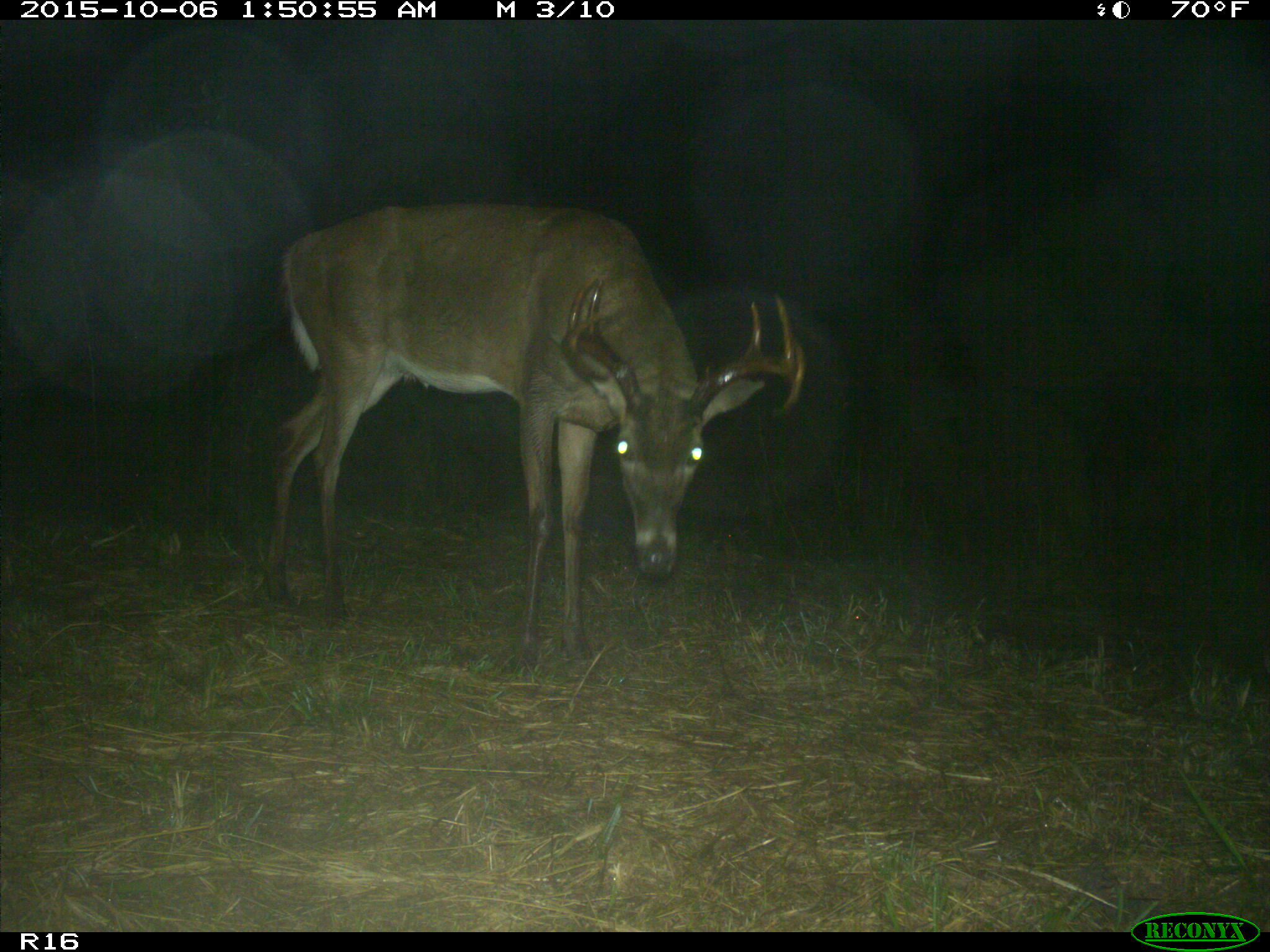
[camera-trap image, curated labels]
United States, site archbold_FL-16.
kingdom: Animalia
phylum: Chordata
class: Mammalia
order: Artiodactyla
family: Cervidae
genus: Odocoileus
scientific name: Odocoileus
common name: deer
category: unidentified deer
Unidentified deer (deer) (Odocoileus).